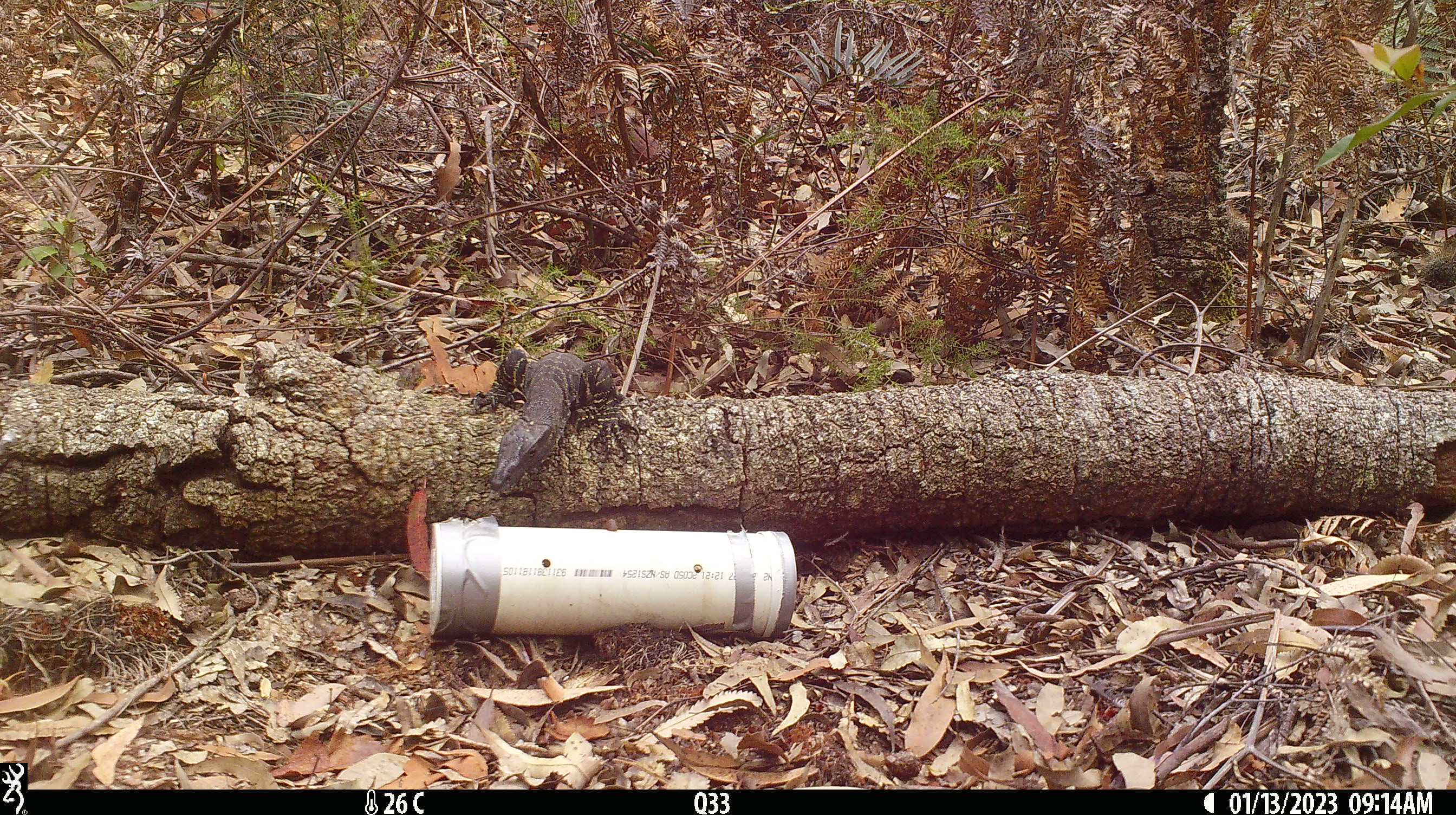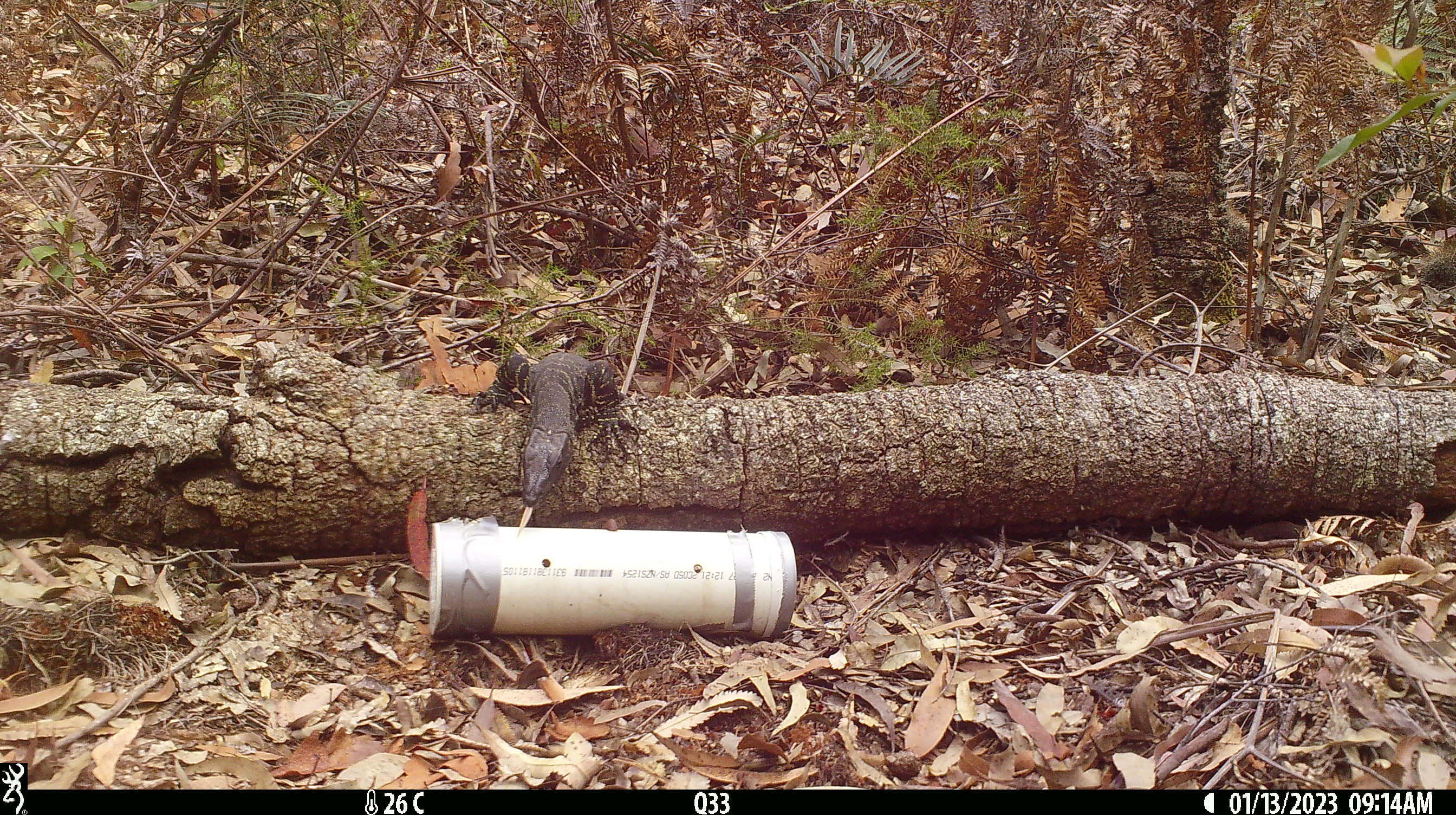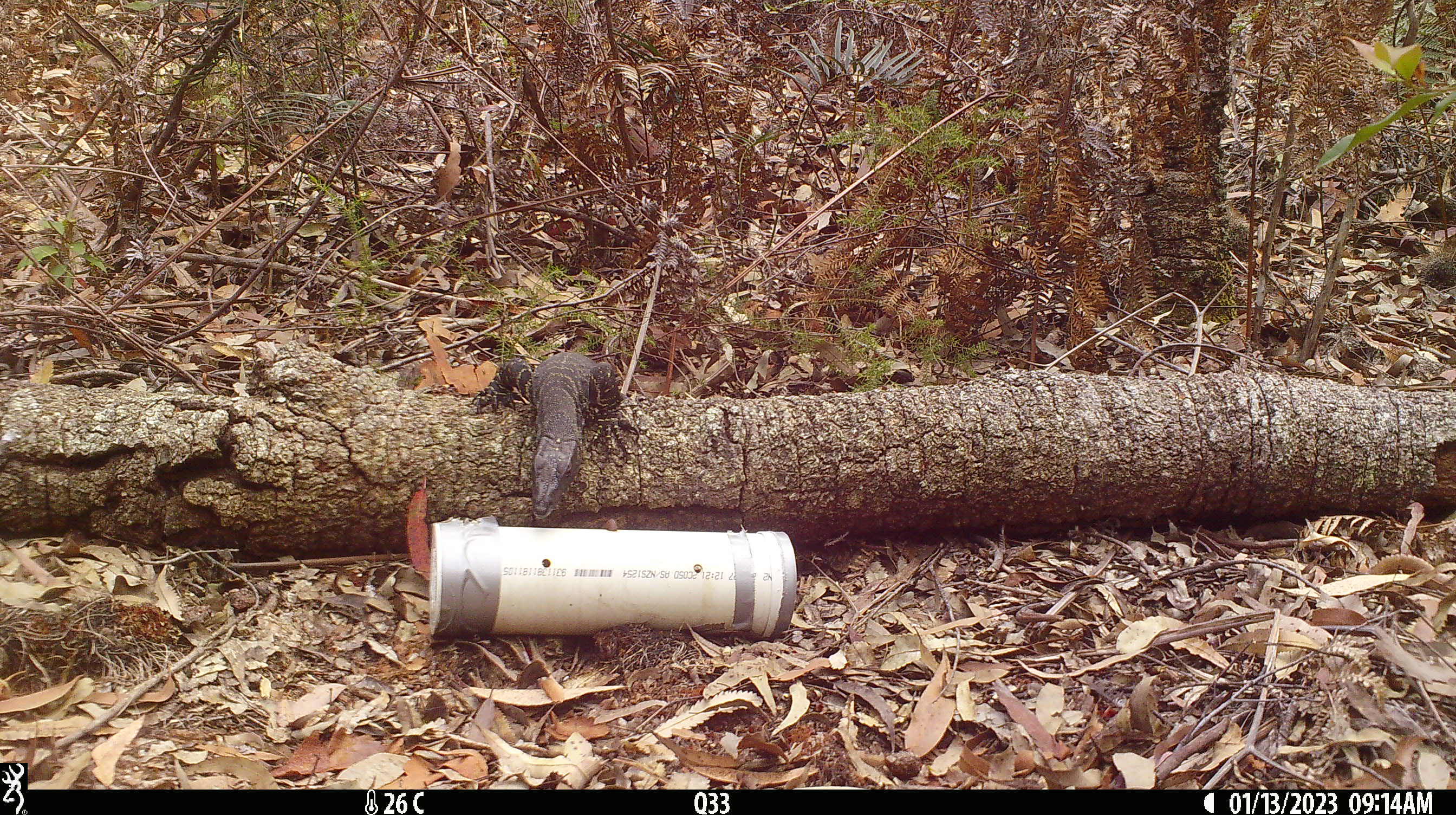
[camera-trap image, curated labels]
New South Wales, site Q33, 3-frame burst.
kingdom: Animalia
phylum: Chordata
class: Reptilia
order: Squamata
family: Varanidae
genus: Varanus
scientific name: Varanus varius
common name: lace monitor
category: goanna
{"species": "goanna (lace monitor) (Varanus varius)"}